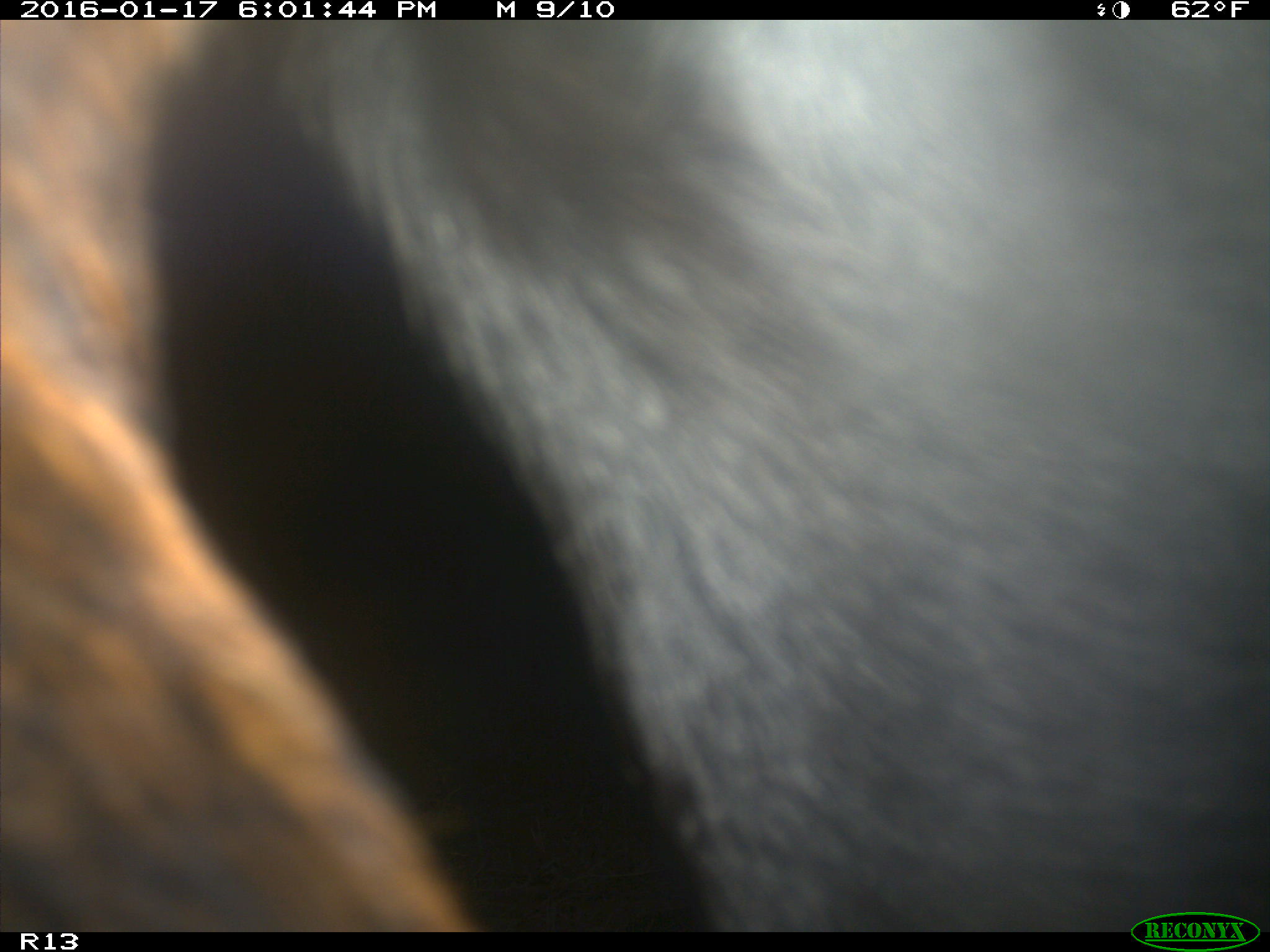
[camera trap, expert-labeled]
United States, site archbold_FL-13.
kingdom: Animalia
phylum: Chordata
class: Mammalia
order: Artiodactyla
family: Bovidae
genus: Bos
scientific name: Bos taurus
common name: domestic cow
Bos taurus (domestic cow).